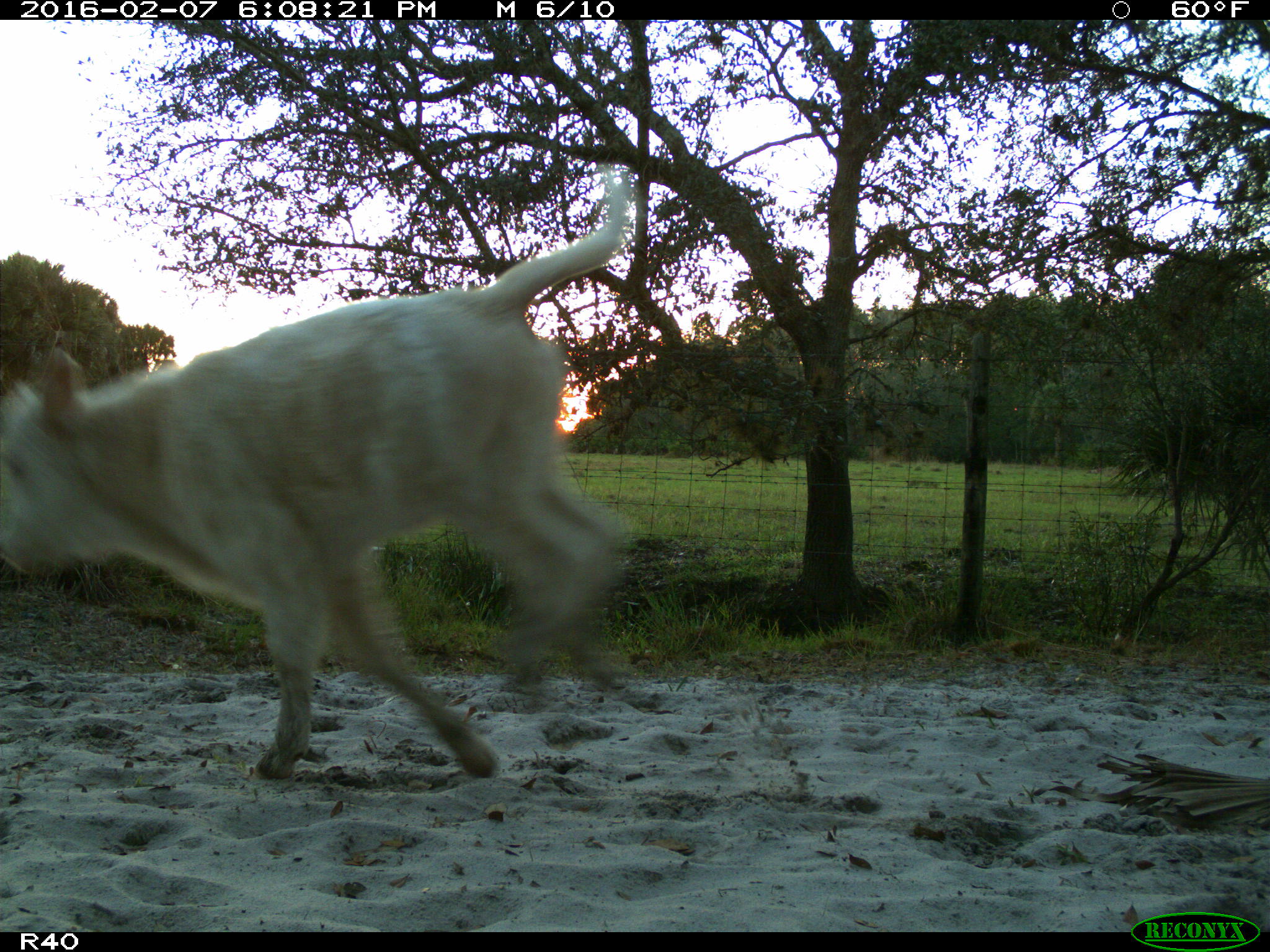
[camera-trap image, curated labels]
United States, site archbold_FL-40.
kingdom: Animalia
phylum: Chordata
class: Mammalia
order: Artiodactyla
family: Bovidae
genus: Bos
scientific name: Bos taurus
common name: domestic cow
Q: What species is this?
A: Bos taurus (domestic cow).